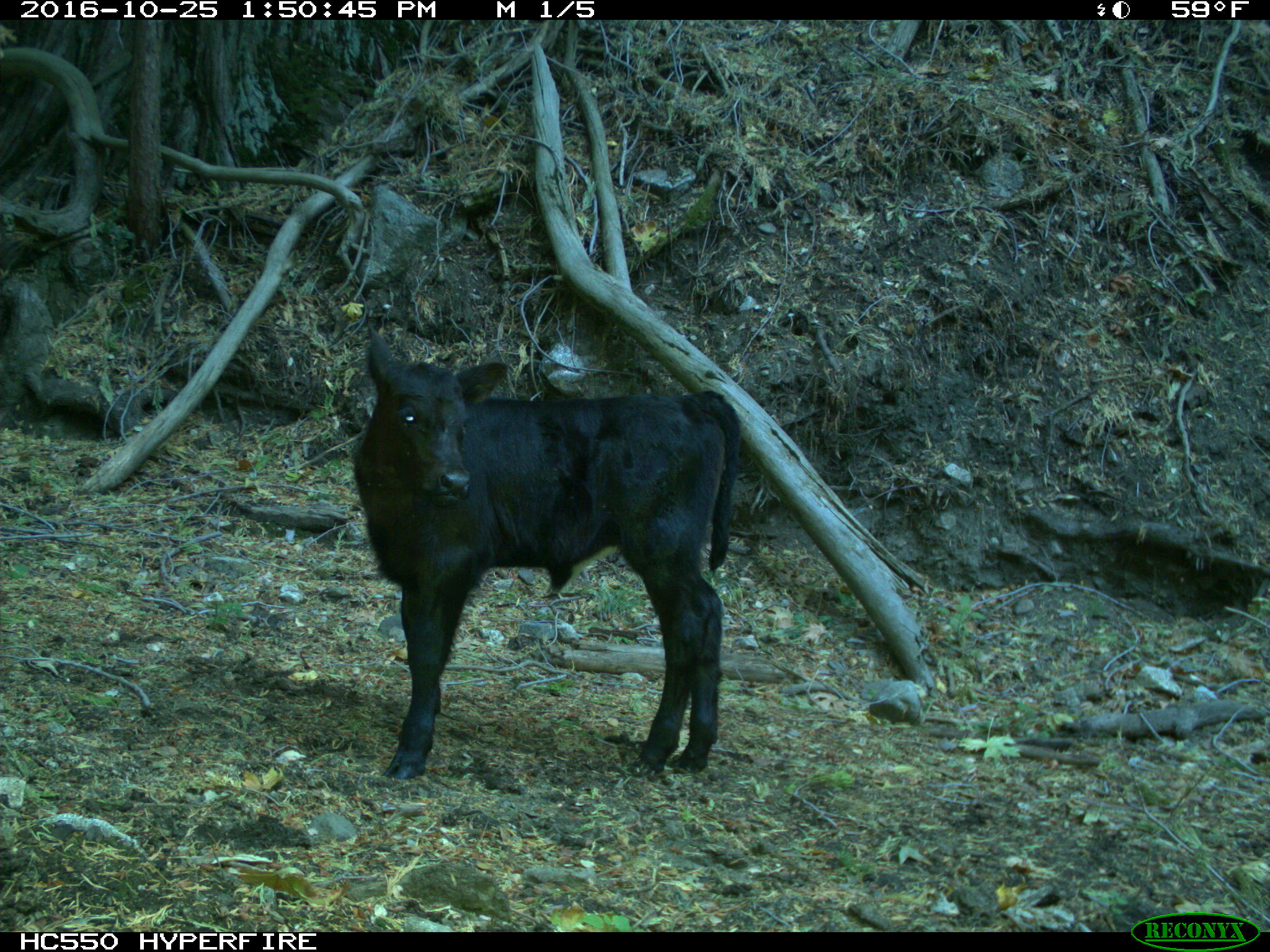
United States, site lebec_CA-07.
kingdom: Animalia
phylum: Chordata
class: Mammalia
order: Artiodactyla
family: Bovidae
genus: Bos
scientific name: Bos taurus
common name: domestic cow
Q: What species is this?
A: Bos taurus (domestic cow).